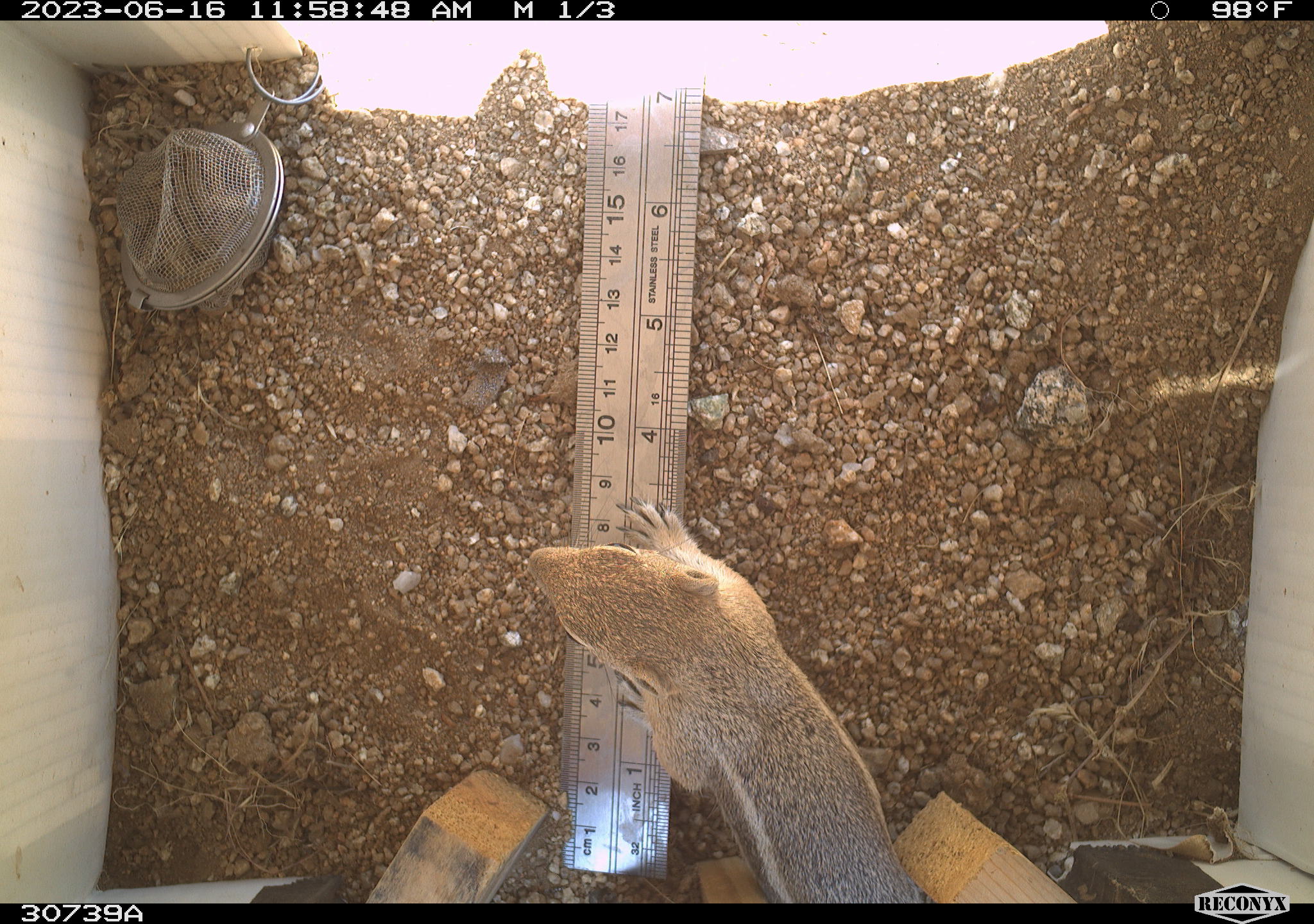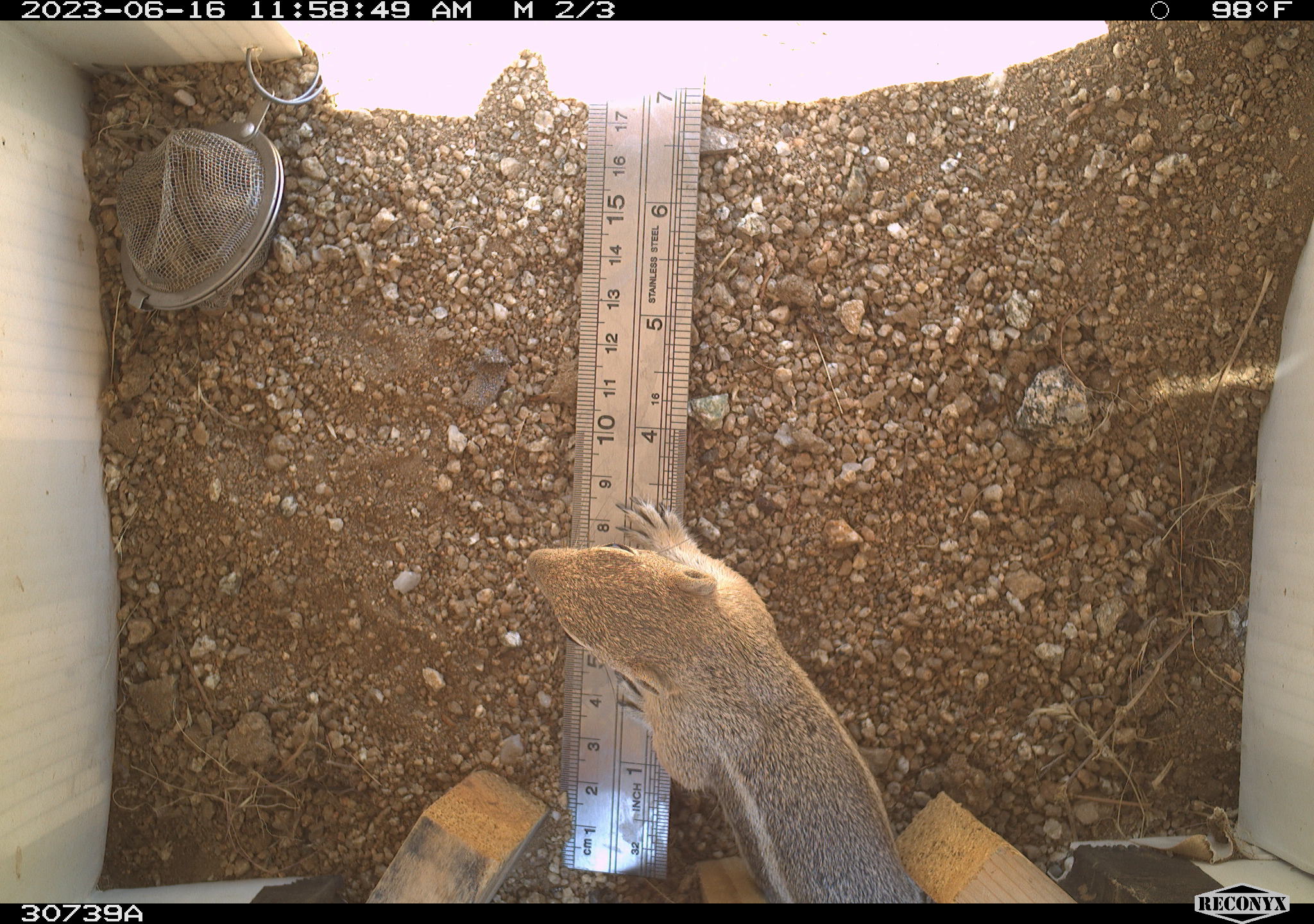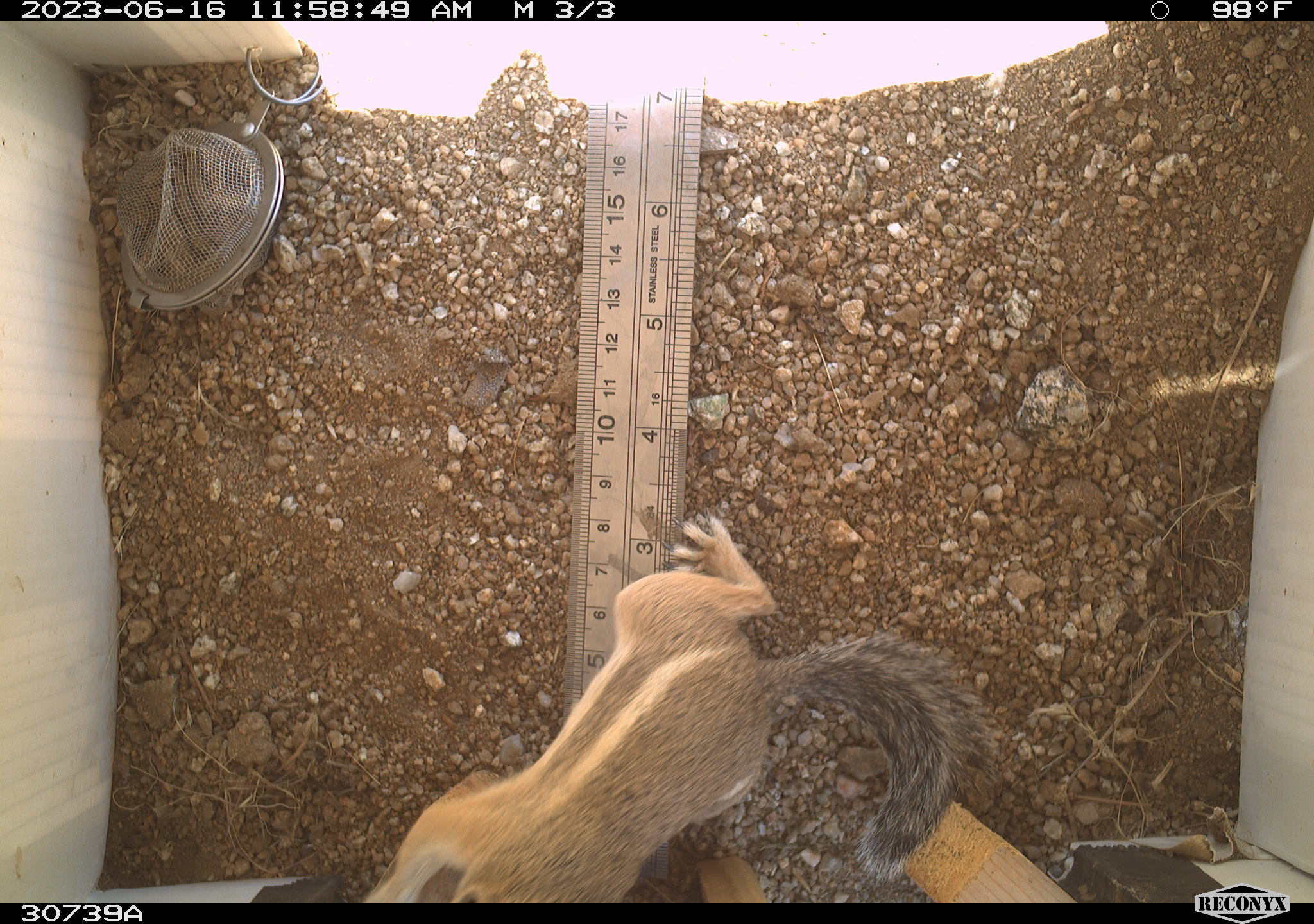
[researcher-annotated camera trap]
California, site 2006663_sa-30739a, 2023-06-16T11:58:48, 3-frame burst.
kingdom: Animalia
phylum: Chordata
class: Mammalia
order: Rodentia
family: Sciuridae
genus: Ammospermophilus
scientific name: Ammospermophilus leucurus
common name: white-tailed antelope squirrel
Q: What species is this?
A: White-tailed antelope squirrel (Ammospermophilus leucurus).